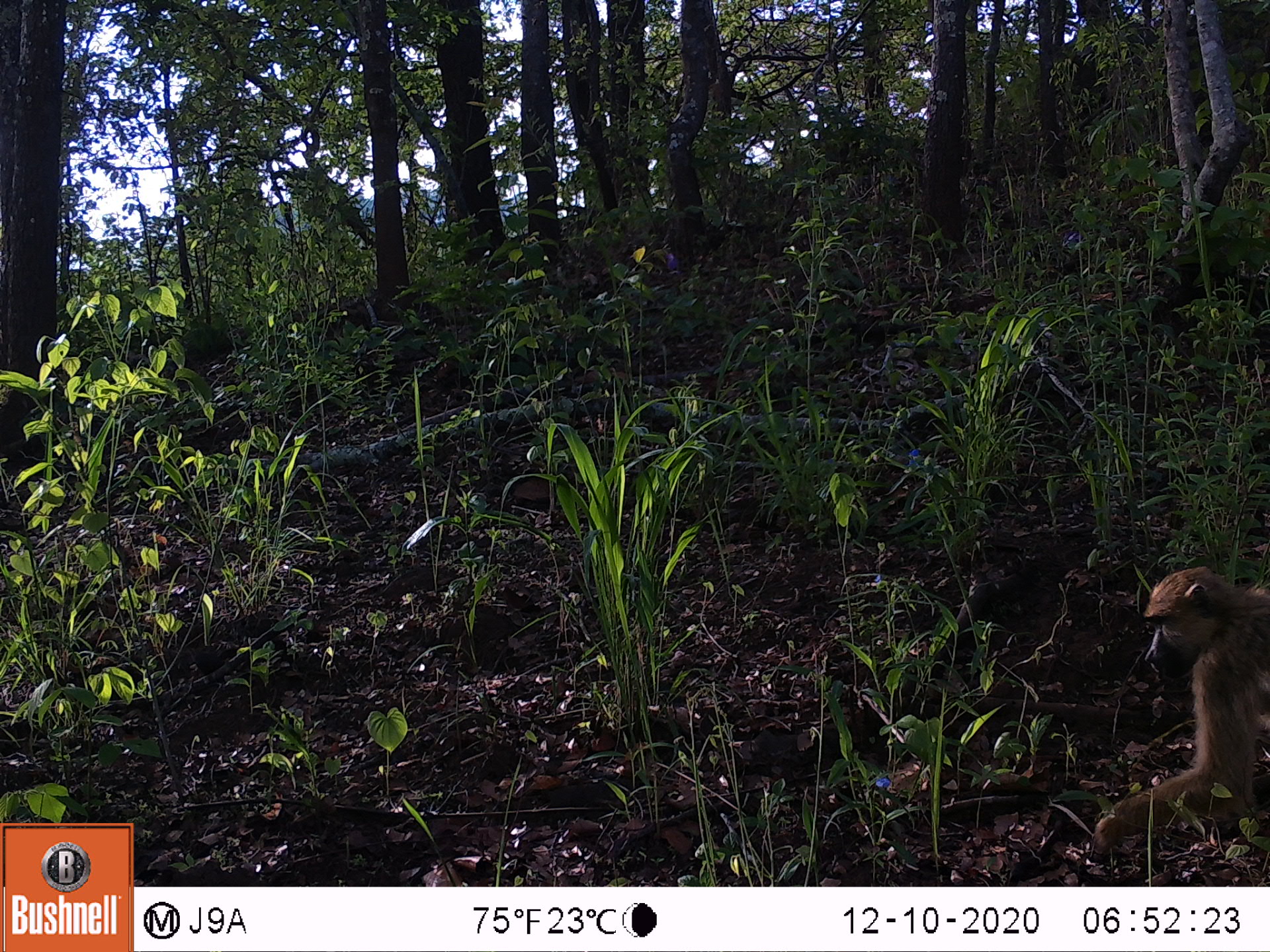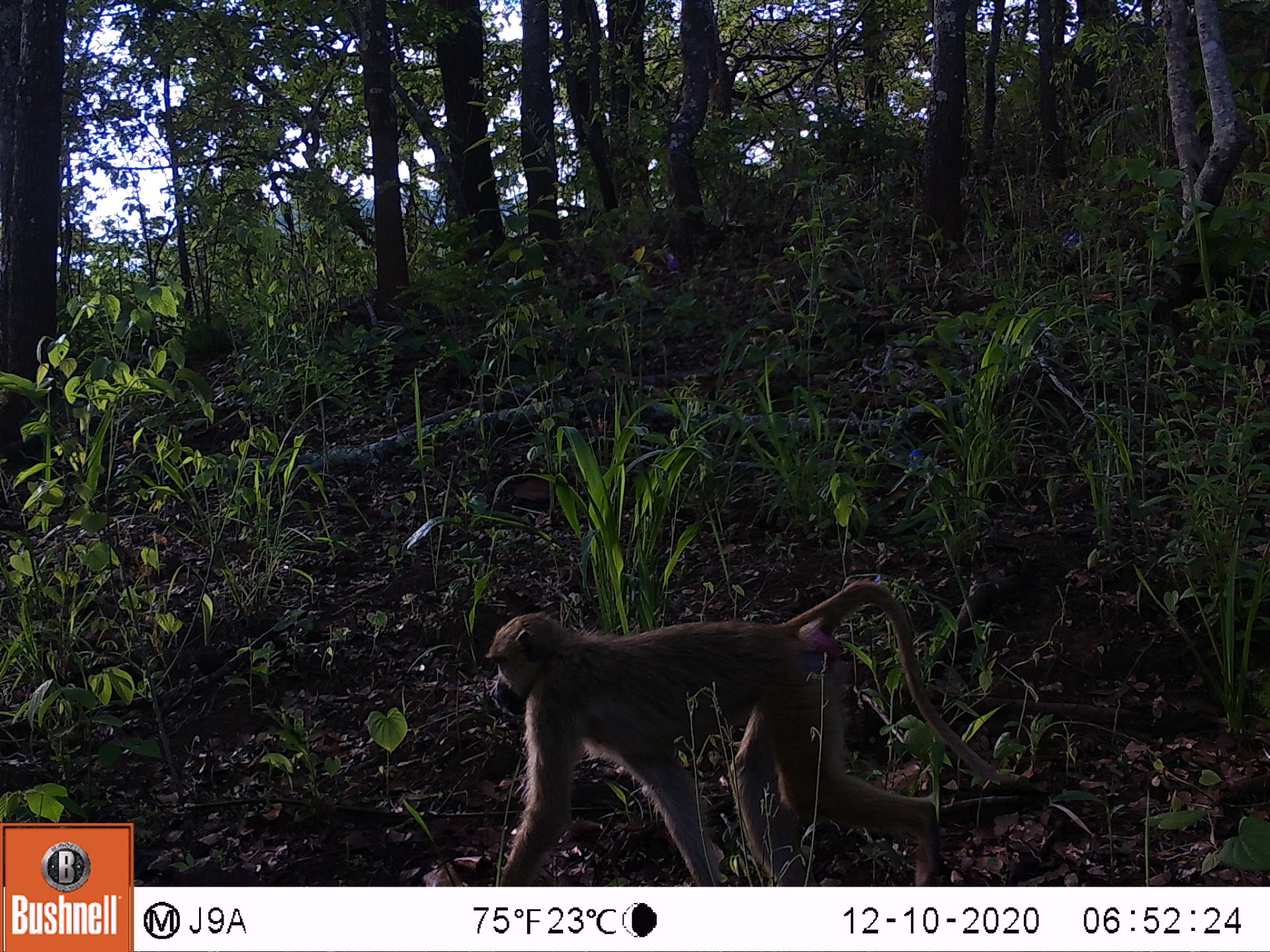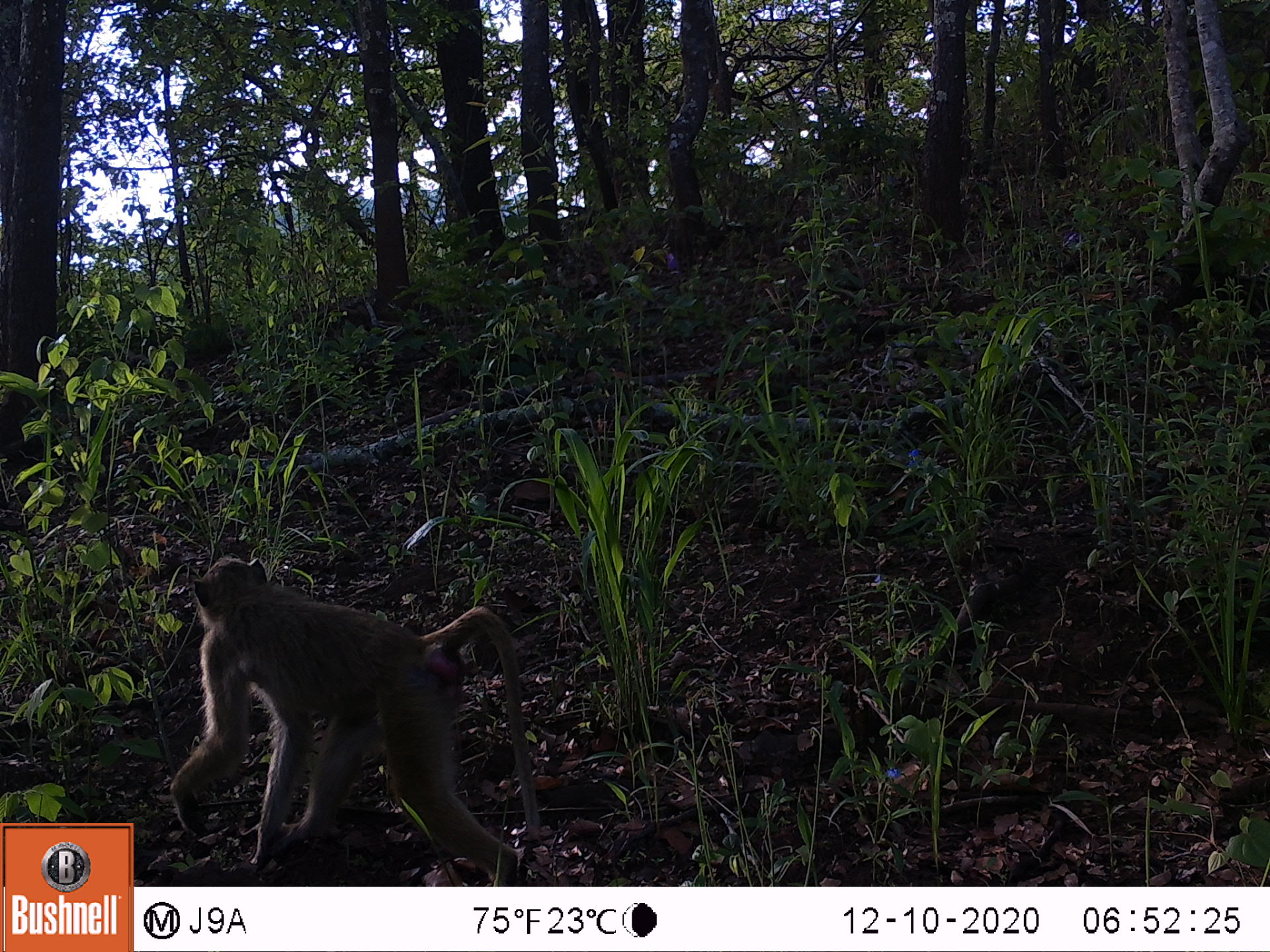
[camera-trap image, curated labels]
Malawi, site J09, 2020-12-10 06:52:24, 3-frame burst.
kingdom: Animalia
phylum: Chordata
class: Mammalia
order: Primates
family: Cercopithecidae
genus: Papio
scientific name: Papio cynocephalus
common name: yellow baboon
Yellow baboon (Papio cynocephalus), count 1.